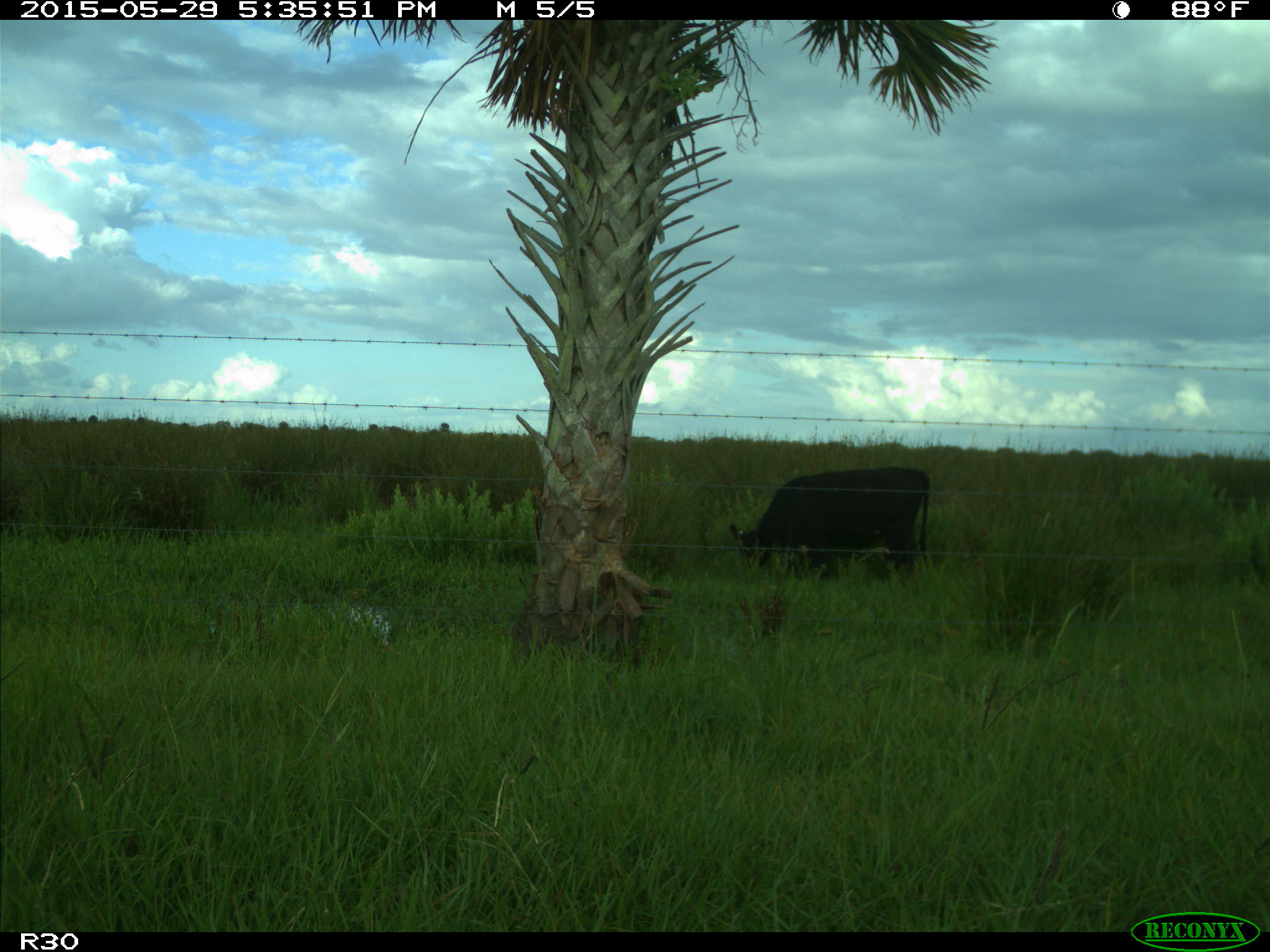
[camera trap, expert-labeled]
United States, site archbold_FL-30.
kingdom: Animalia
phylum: Chordata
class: Mammalia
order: Artiodactyla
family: Bovidae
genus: Bos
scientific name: Bos taurus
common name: domestic cow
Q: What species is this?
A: Bos taurus (domestic cow).